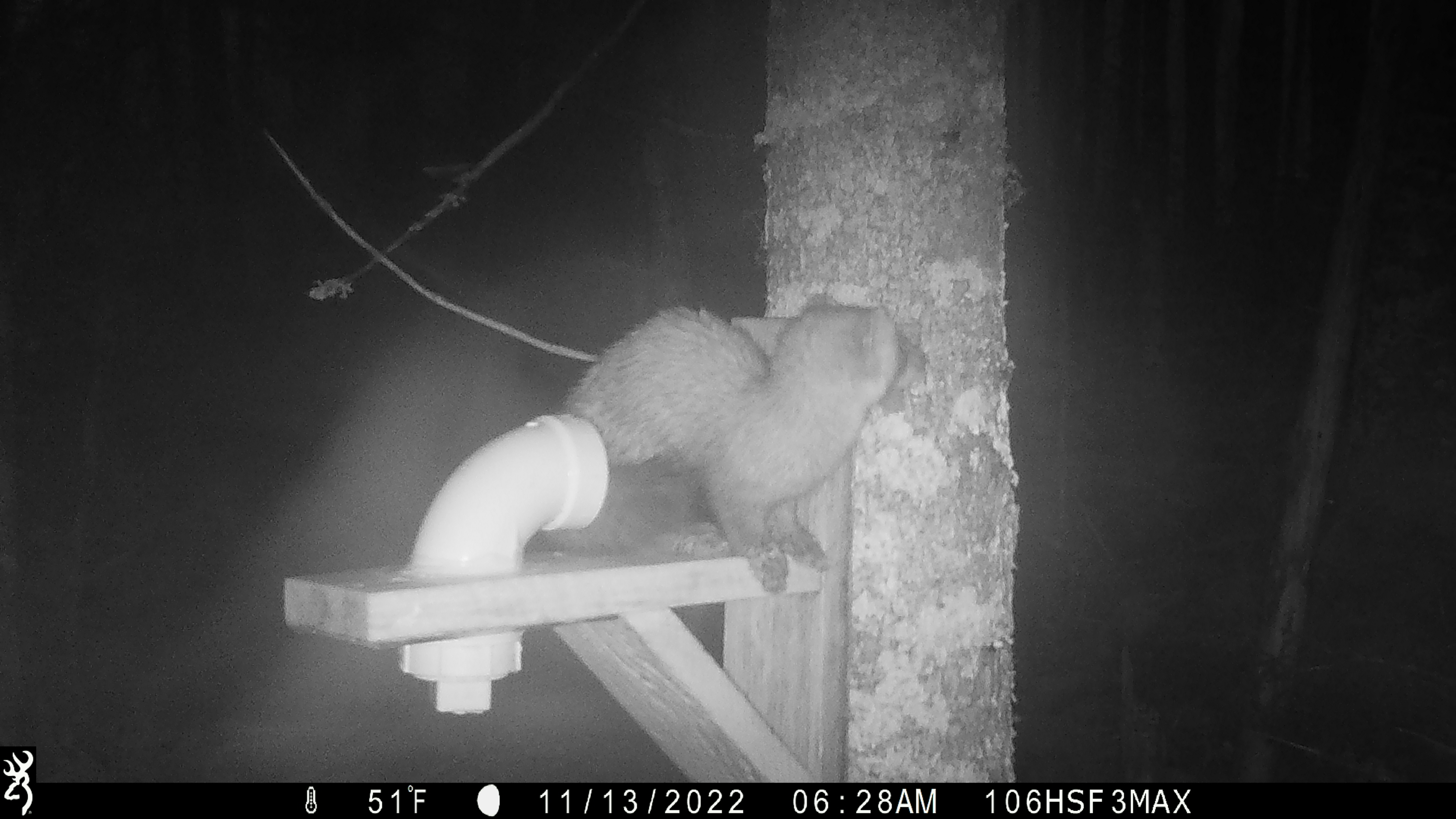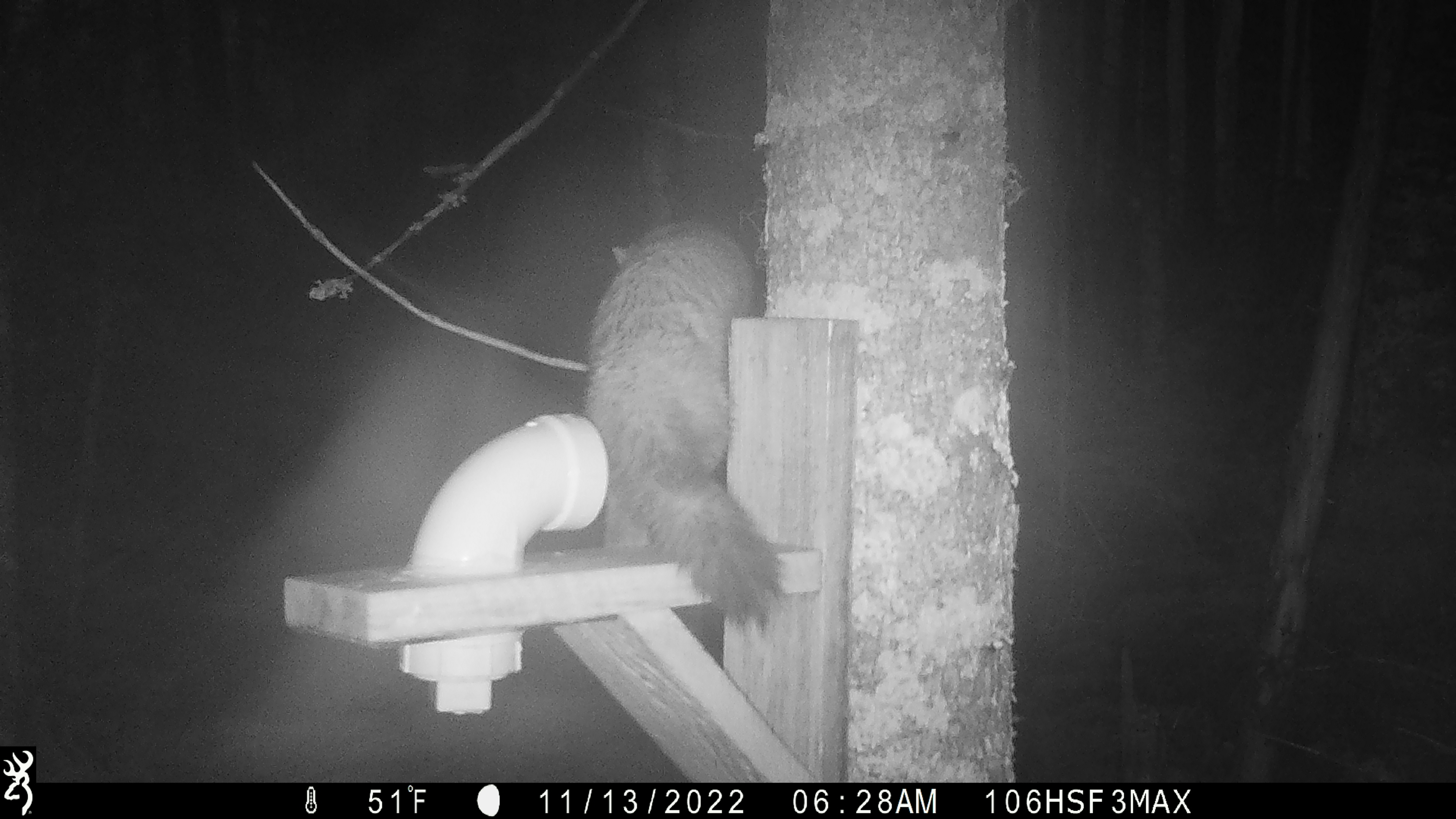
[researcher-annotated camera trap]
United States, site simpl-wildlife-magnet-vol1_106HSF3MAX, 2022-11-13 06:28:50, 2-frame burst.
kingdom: Animalia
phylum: Chordata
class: Mammalia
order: Carnivora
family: Mustelidae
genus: Martes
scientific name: Martes americana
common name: american marten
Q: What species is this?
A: American marten (Martes americana).